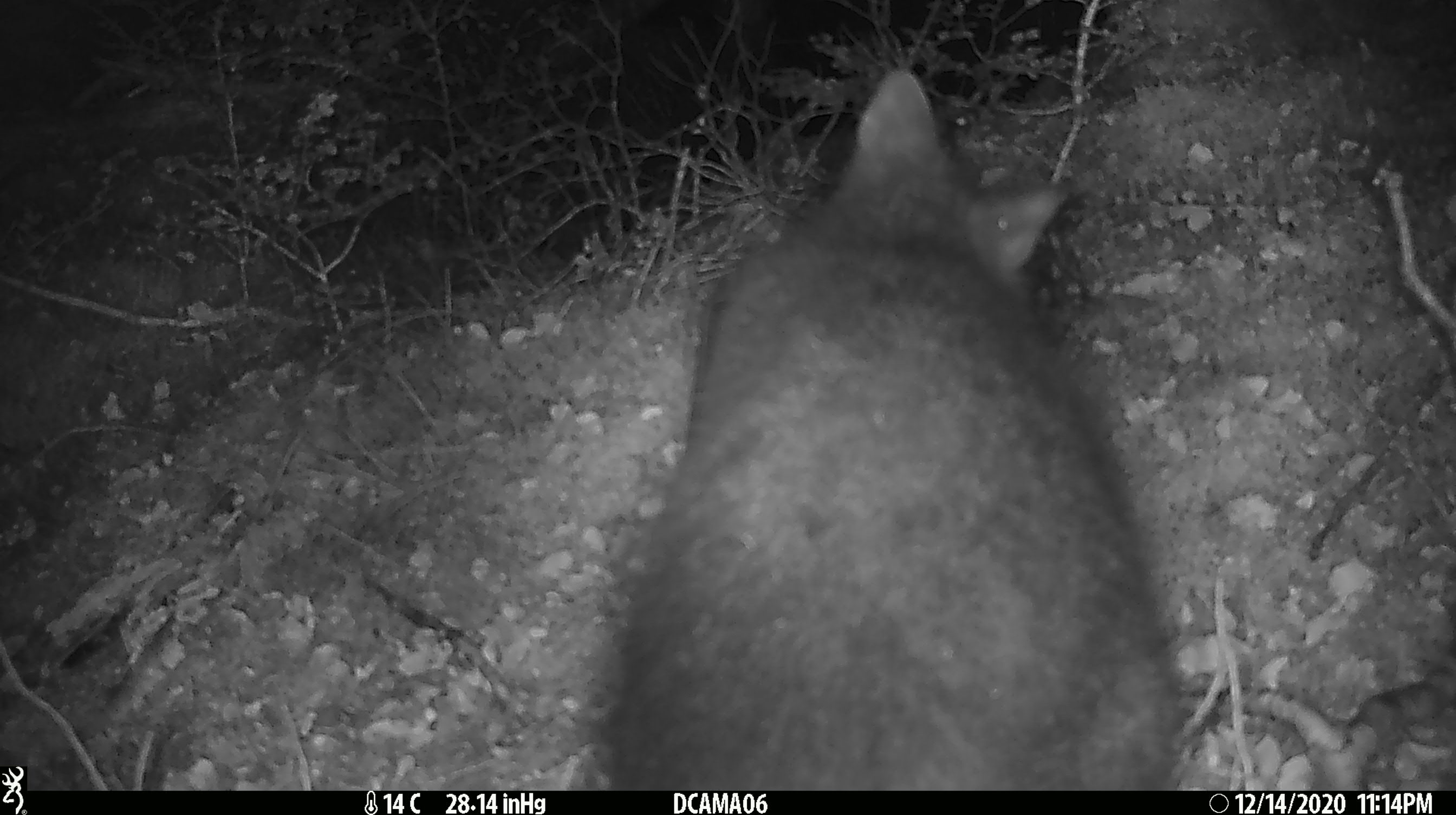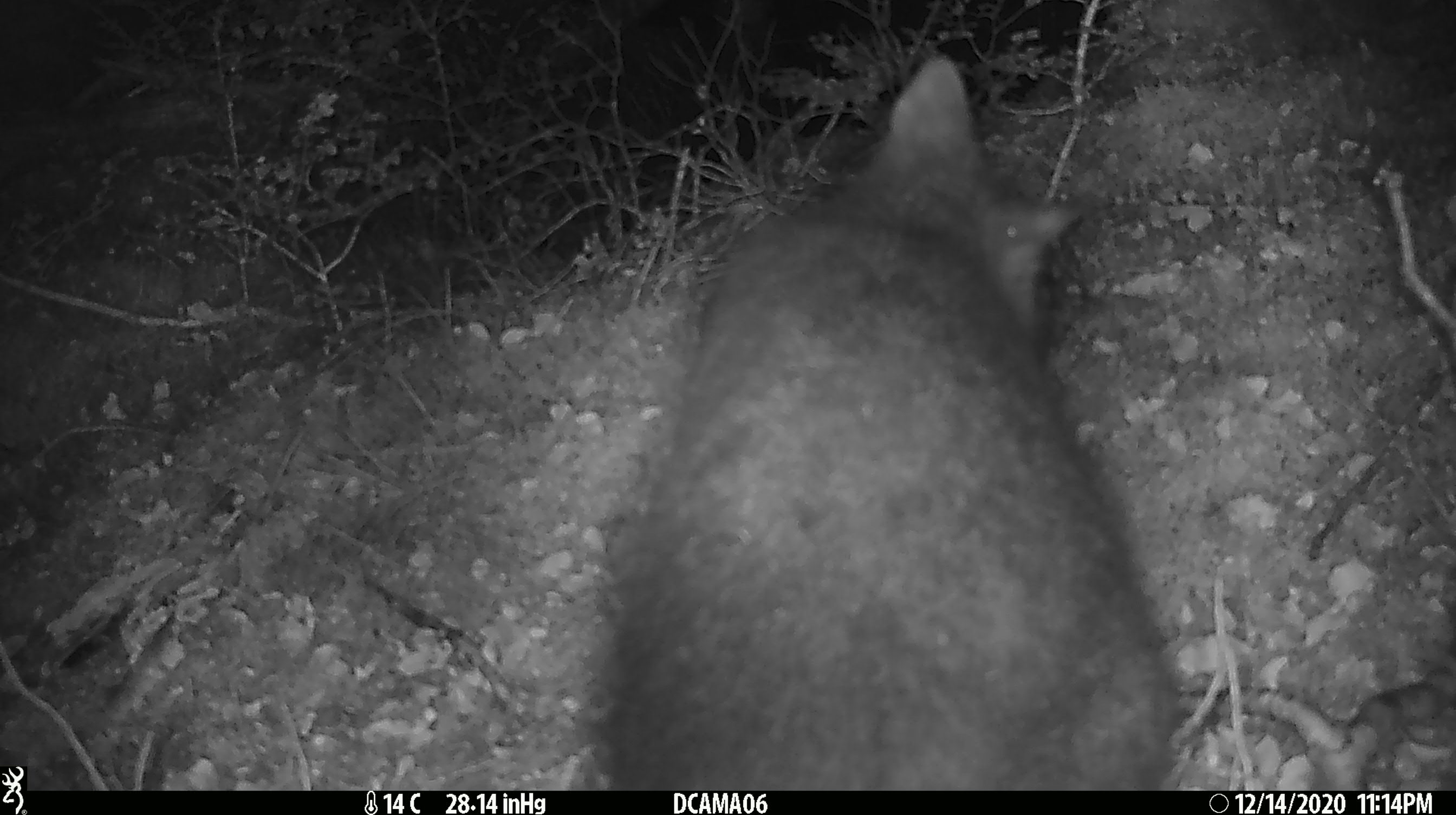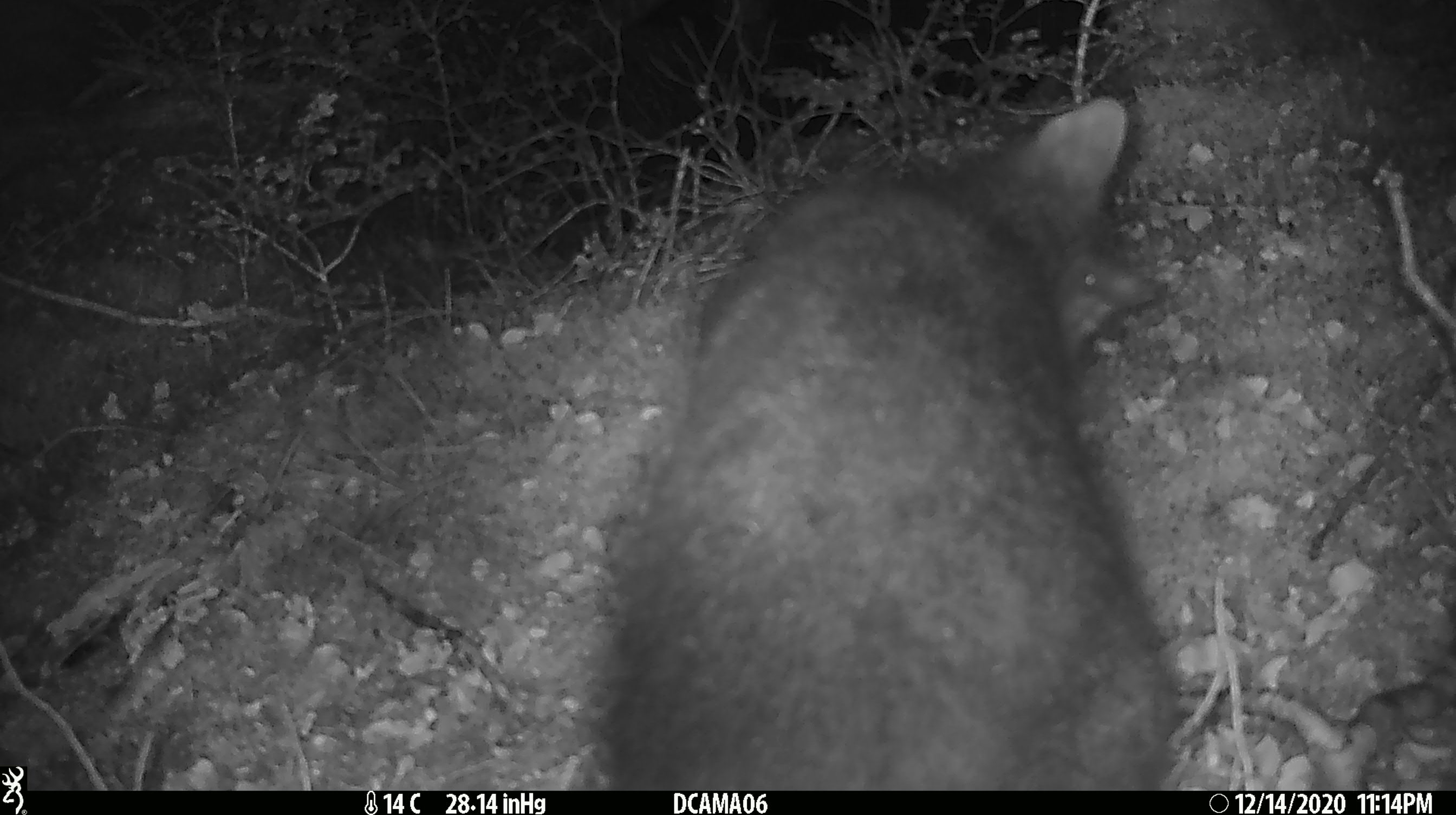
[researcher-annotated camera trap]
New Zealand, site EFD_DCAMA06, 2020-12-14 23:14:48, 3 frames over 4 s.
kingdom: Animalia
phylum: Chordata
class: Mammalia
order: Diprotodontia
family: Phalangeridae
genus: Trichosurus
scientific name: Trichosurus vulpecula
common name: common brushtail possum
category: possum